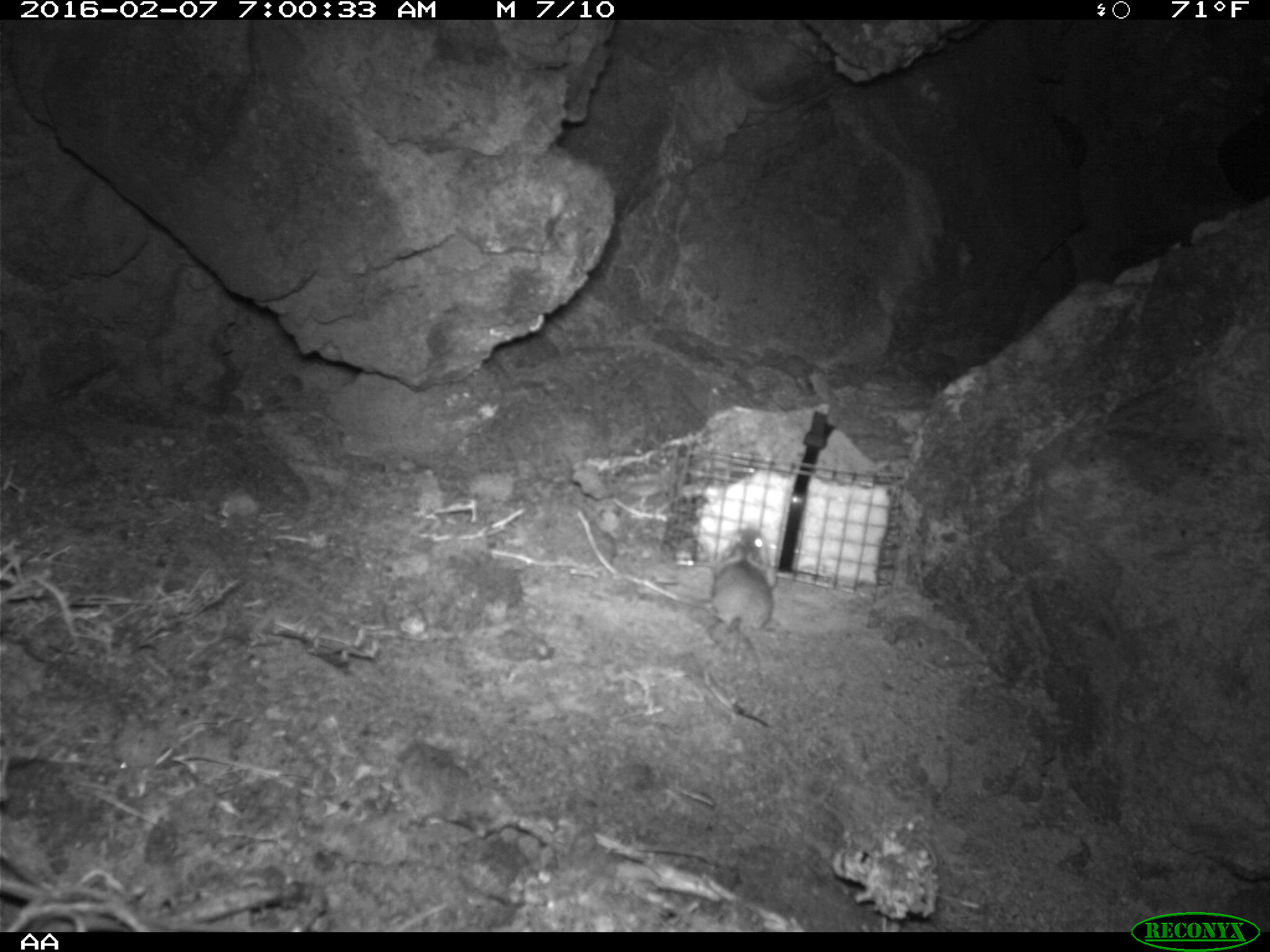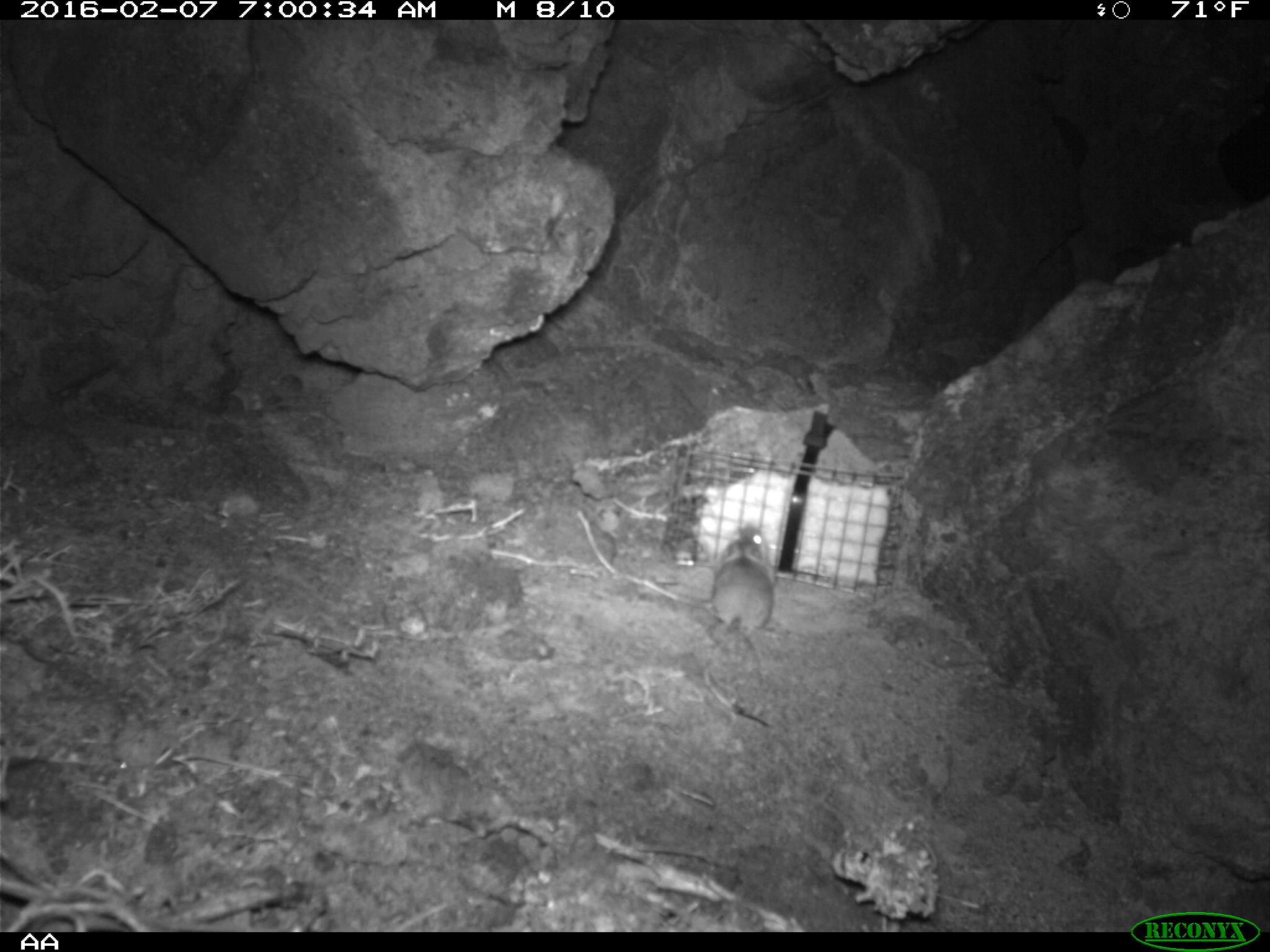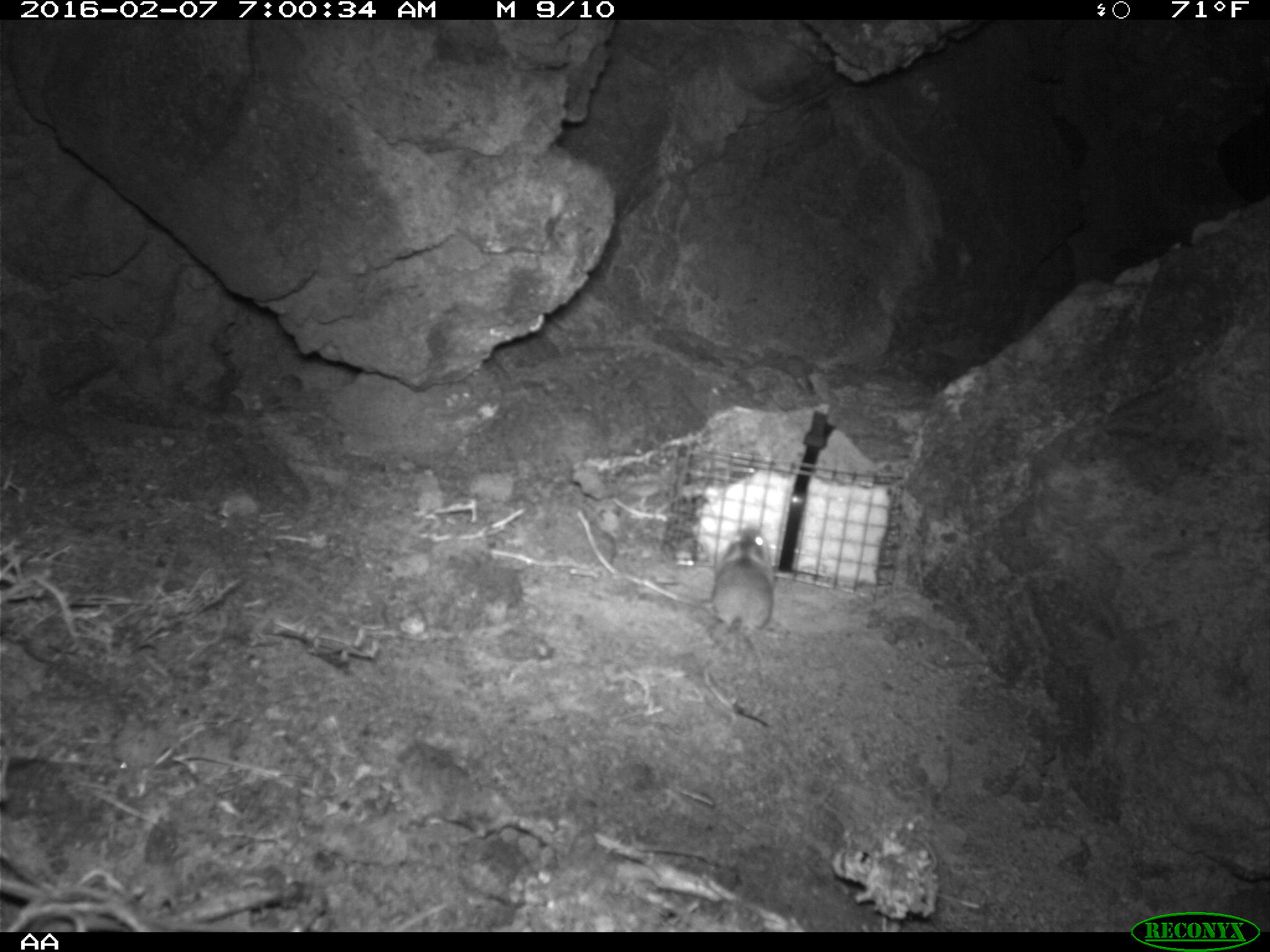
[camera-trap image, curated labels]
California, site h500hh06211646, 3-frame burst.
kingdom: Animalia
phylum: Chordata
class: Mammalia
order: Rodentia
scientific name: Rodentia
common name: rodent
Rodent (Rodentia).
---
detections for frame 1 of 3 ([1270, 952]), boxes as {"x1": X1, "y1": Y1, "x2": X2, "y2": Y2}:
rodent: {"x1": 706, "y1": 526, "x2": 773, "y2": 689}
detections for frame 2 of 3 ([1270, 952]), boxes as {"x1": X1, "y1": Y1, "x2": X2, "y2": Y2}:
rodent: {"x1": 707, "y1": 527, "x2": 777, "y2": 689}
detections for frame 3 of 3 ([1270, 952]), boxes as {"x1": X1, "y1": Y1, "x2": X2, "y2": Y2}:
rodent: {"x1": 707, "y1": 527, "x2": 777, "y2": 689}